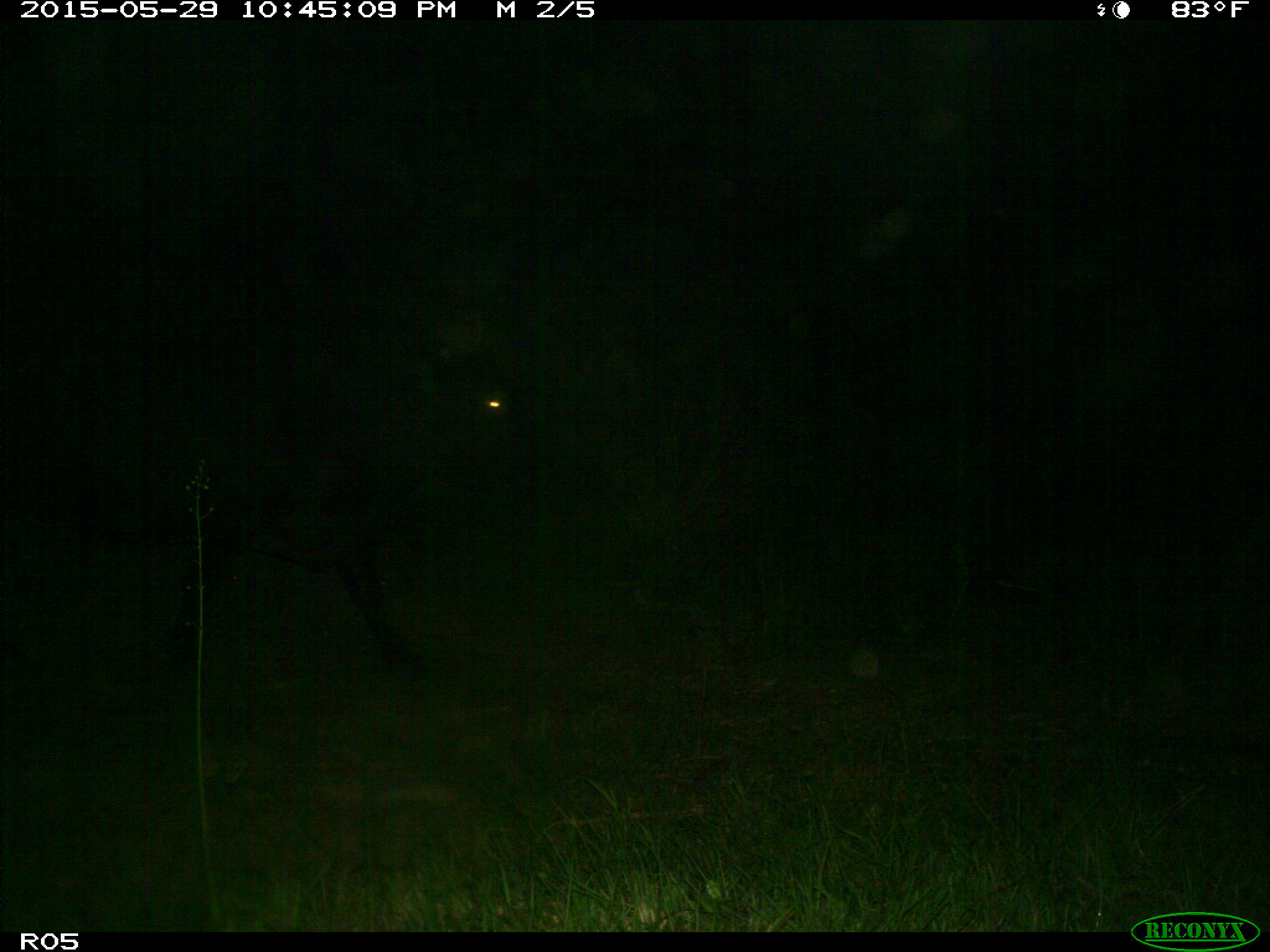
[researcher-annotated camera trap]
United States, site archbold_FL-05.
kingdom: Animalia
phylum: Chordata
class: Mammalia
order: Artiodactyla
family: Bovidae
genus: Bos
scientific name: Bos taurus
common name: domestic cow